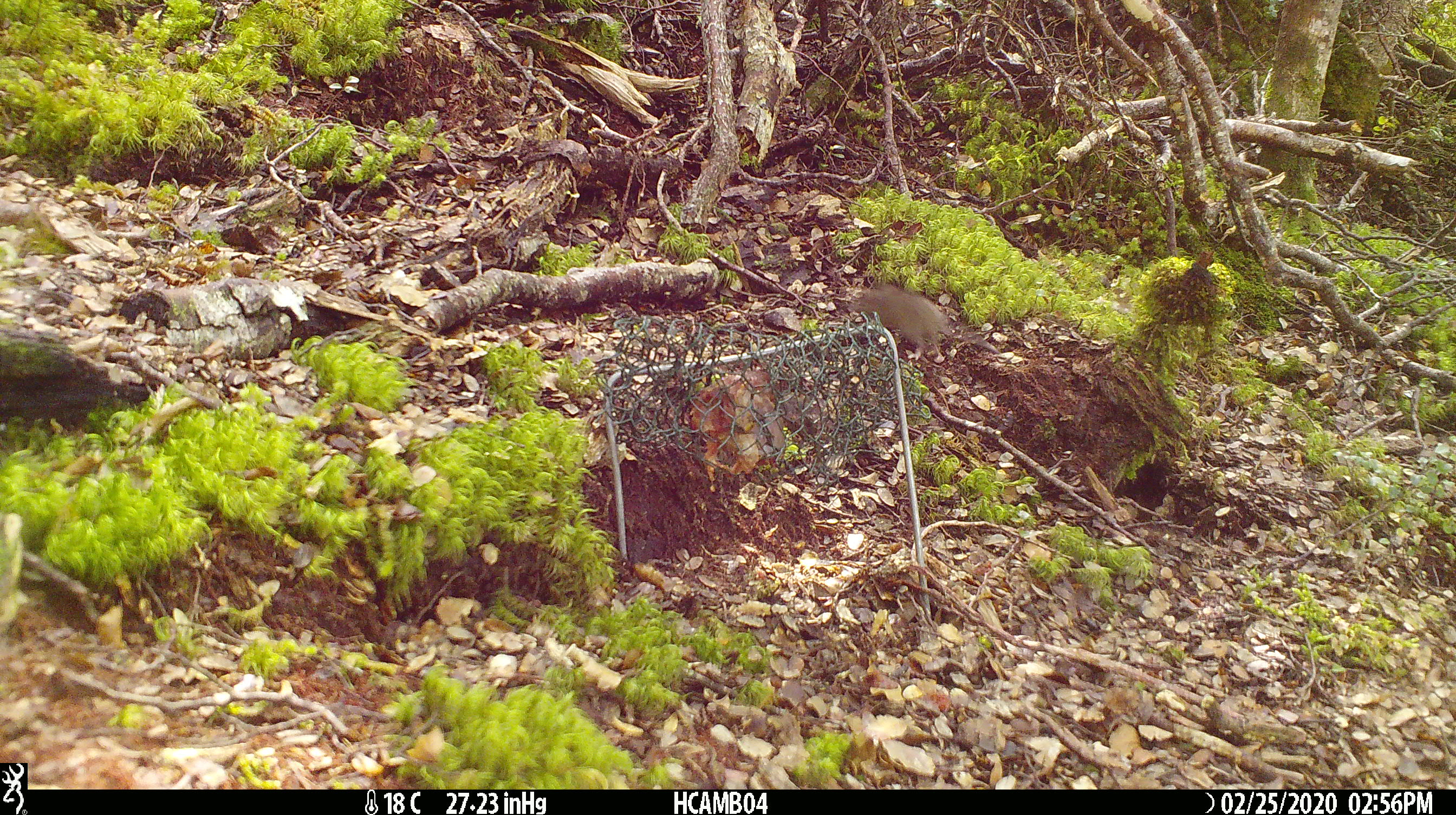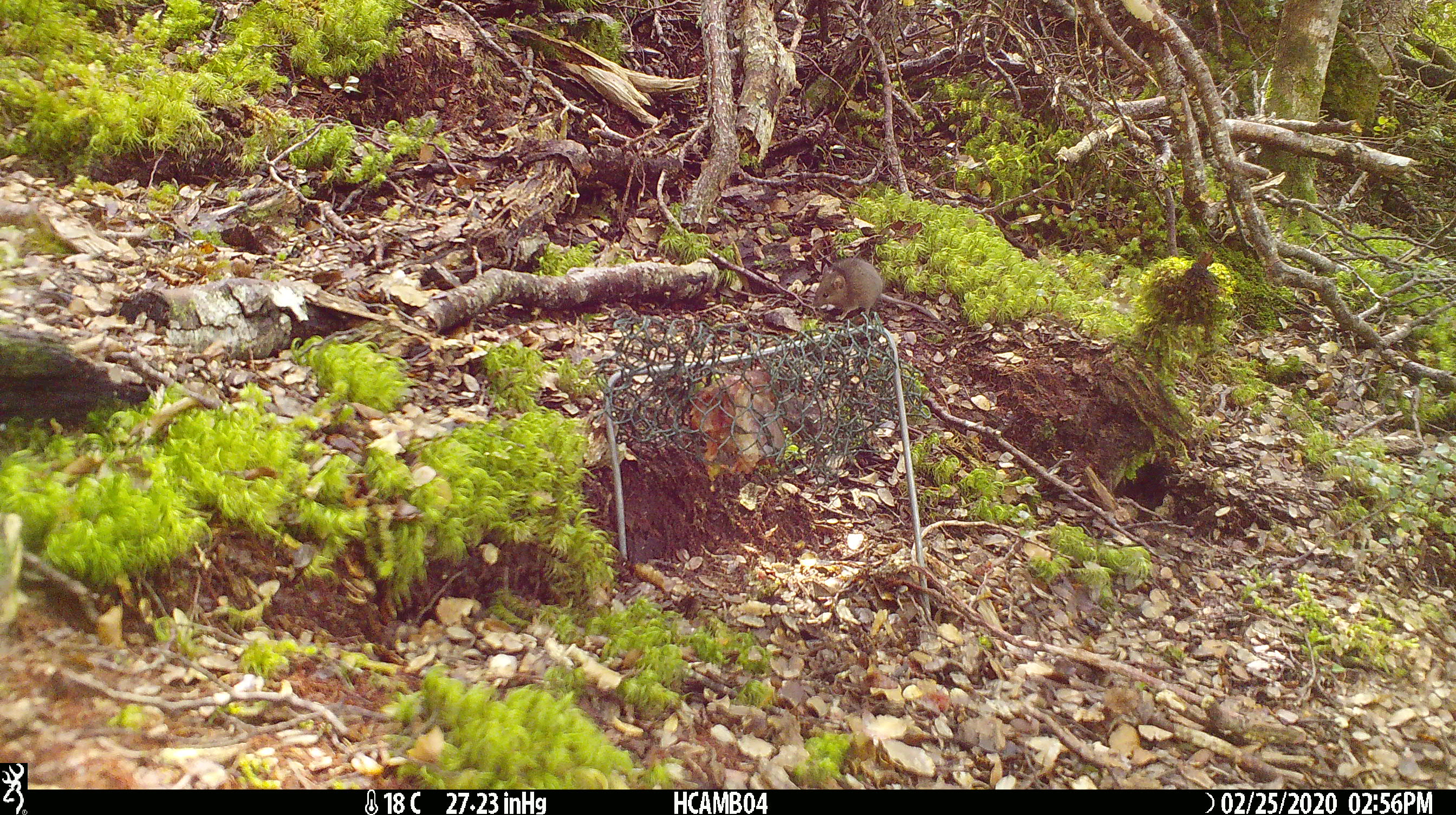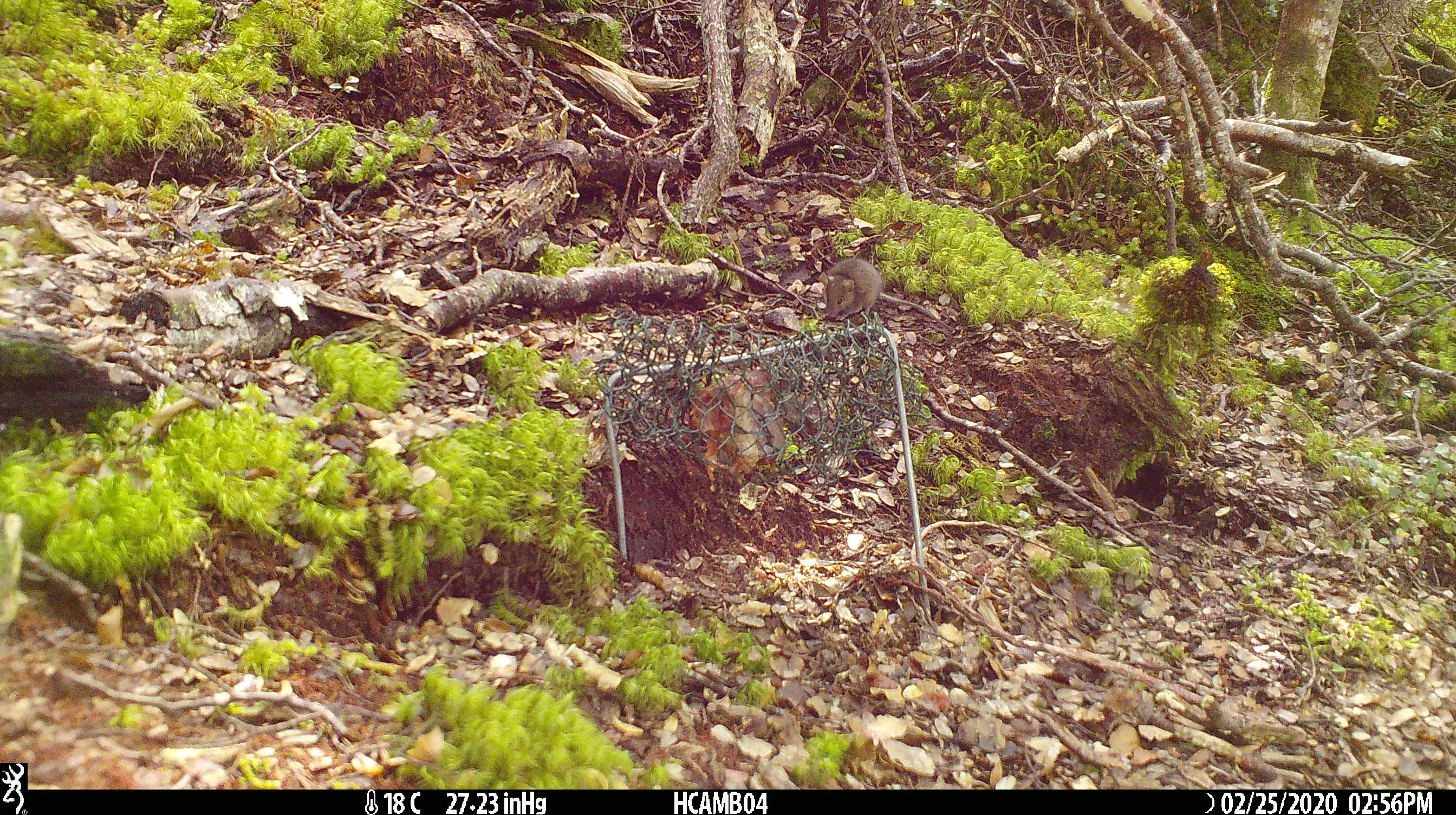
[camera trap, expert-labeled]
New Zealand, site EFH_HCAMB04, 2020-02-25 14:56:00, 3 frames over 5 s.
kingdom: Animalia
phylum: Chordata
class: Mammalia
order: Rodentia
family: Muridae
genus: Mus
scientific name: Mus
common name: mouse